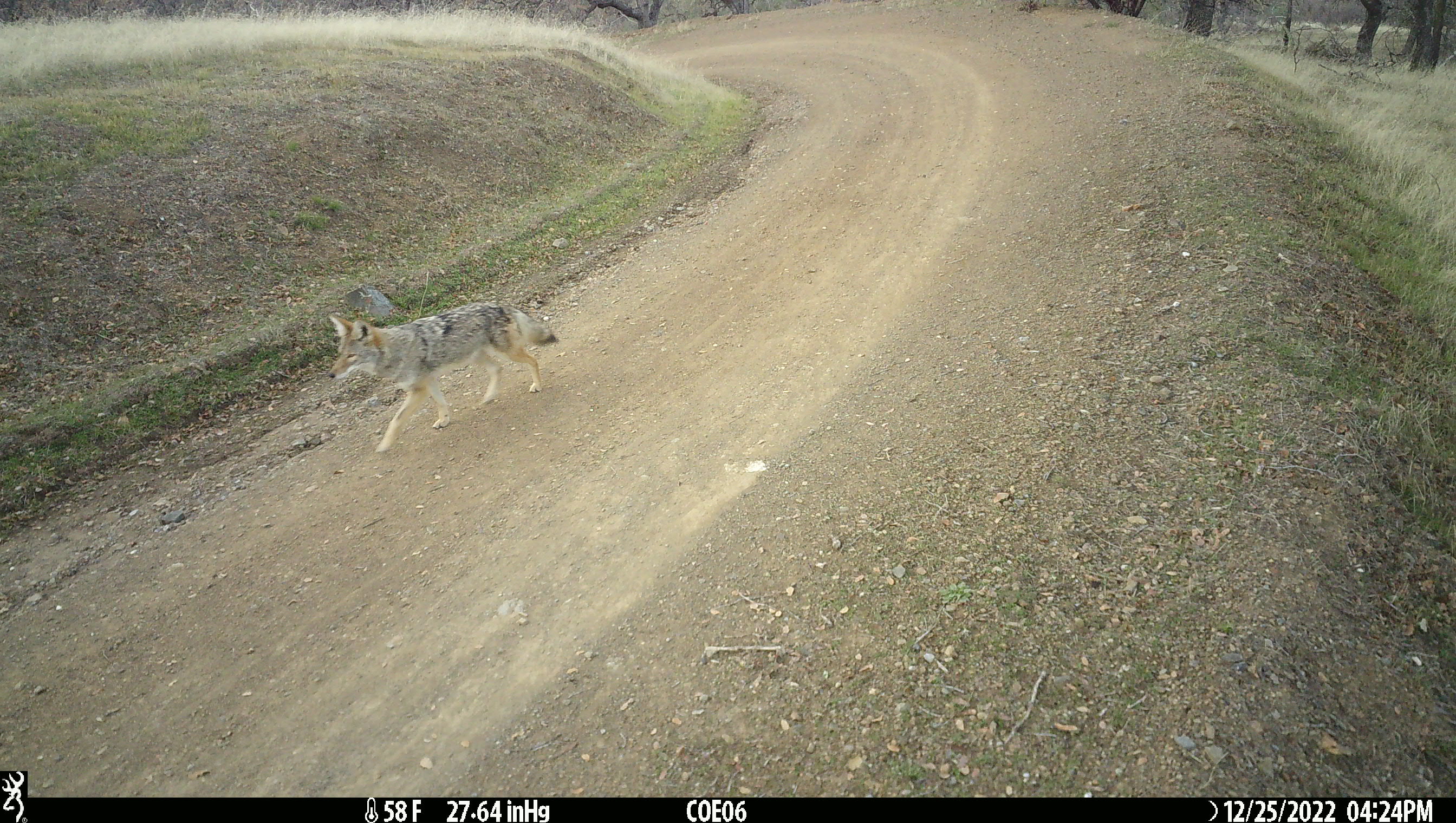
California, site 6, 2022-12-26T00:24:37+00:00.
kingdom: Animalia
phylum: Chordata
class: Mammalia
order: Carnivora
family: Canidae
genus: Canis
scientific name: Canis latrans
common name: coyote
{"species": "coyote (Canis latrans)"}